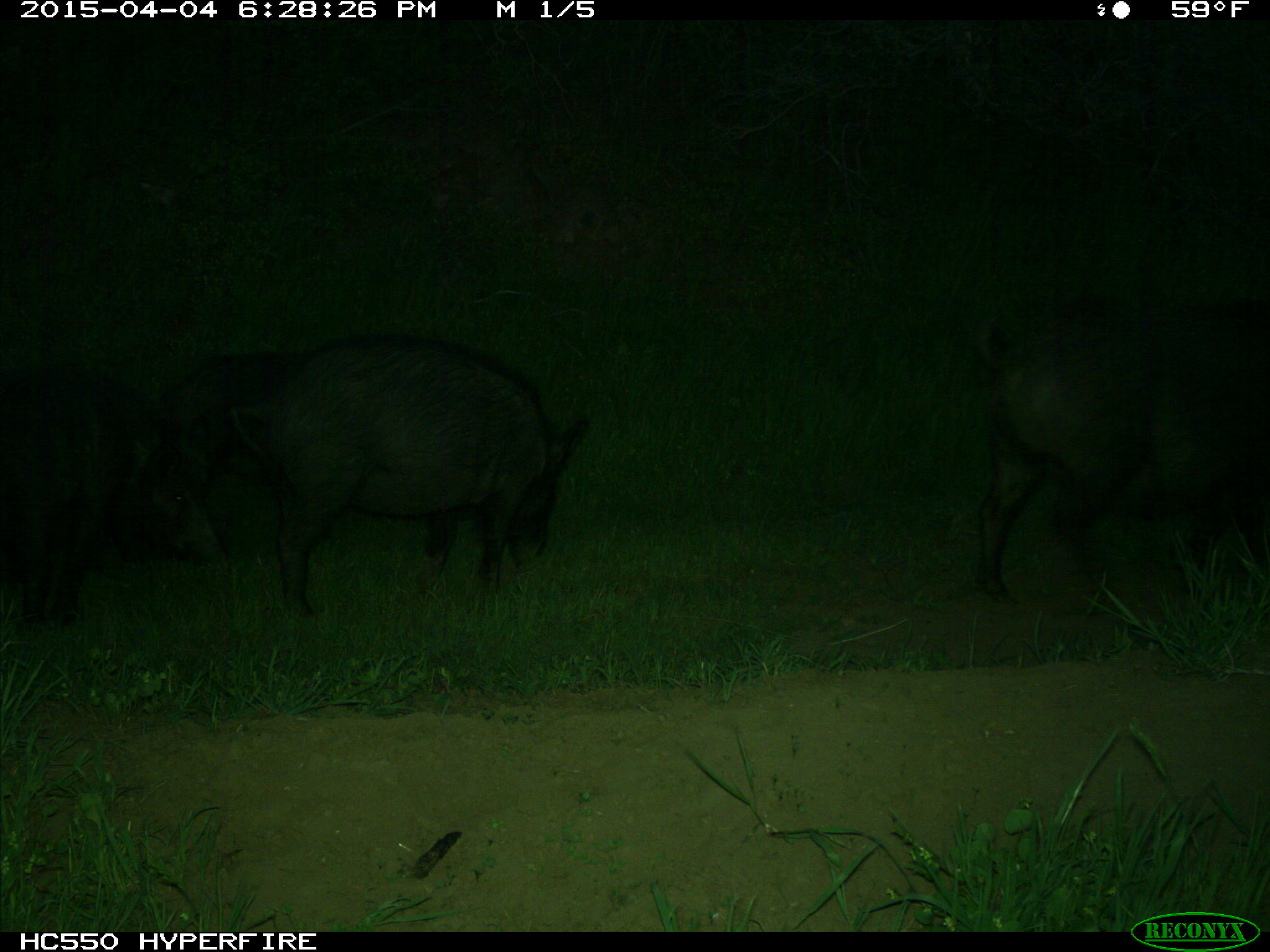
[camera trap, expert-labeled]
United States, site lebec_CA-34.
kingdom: Animalia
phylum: Chordata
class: Mammalia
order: Artiodactyla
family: Suidae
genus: Sus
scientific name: Sus scrofa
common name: wild boar